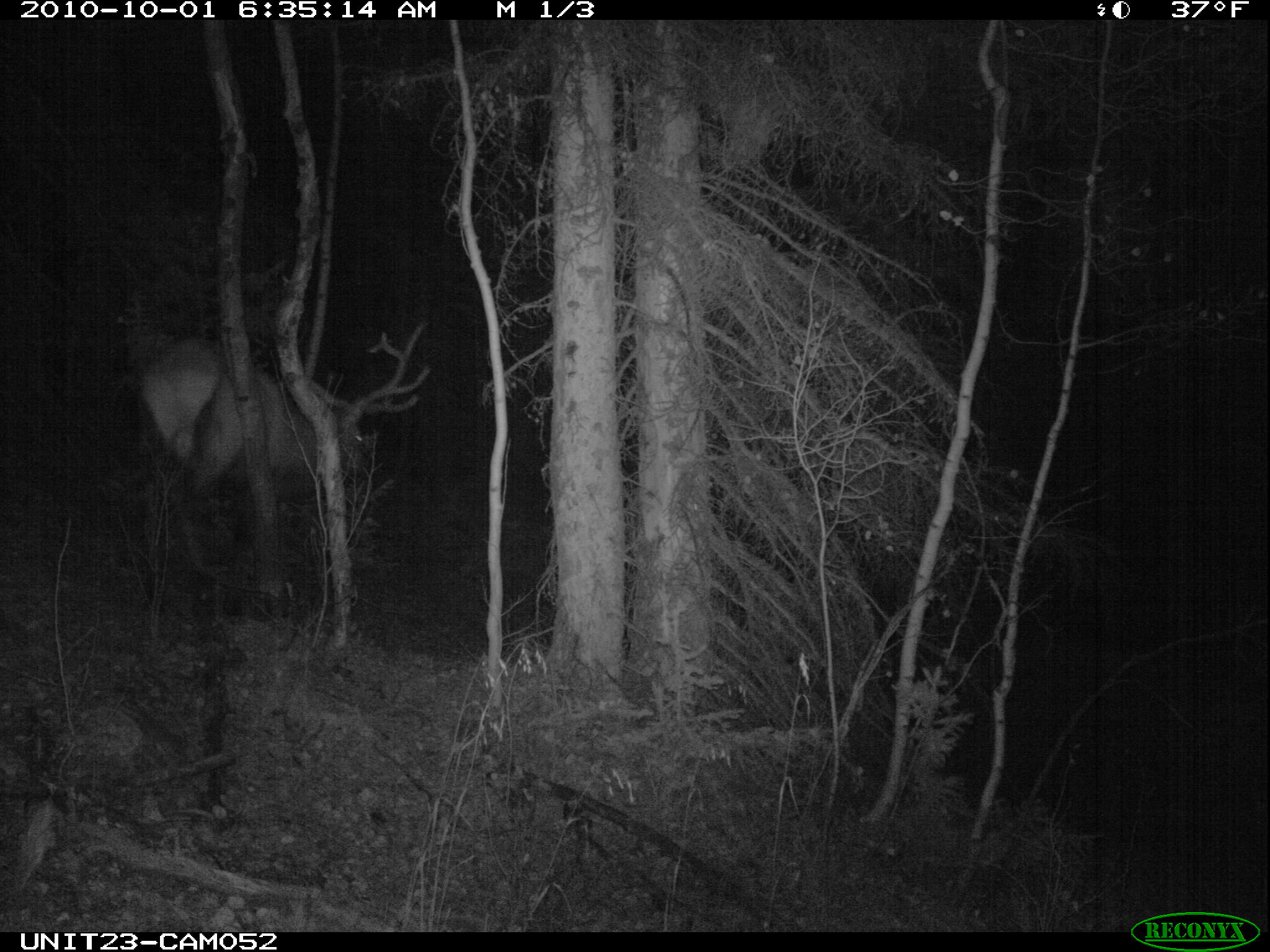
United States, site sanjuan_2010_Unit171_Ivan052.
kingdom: Animalia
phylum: Chordata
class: Mammalia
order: Artiodactyla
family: Cervidae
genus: Cervus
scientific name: Cervus elaphus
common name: red deer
Cervus elaphus (red deer).